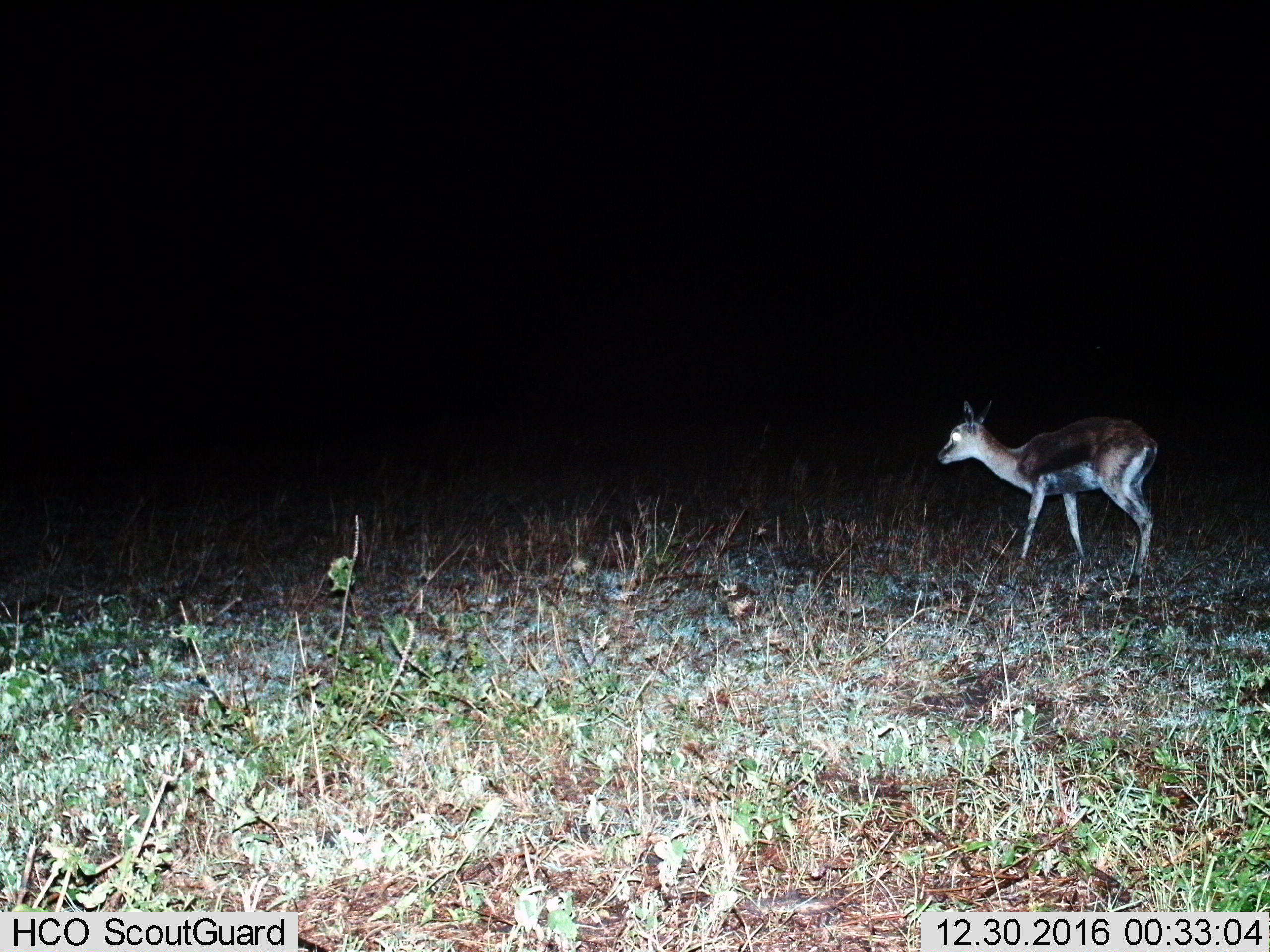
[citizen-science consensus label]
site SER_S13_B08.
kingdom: Animalia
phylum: Chordata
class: Mammalia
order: Artiodactyla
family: Bovidae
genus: Eudorcas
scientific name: Eudorcas thomsonii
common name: thomson's gazelle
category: gazellethomsons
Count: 1.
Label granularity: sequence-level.